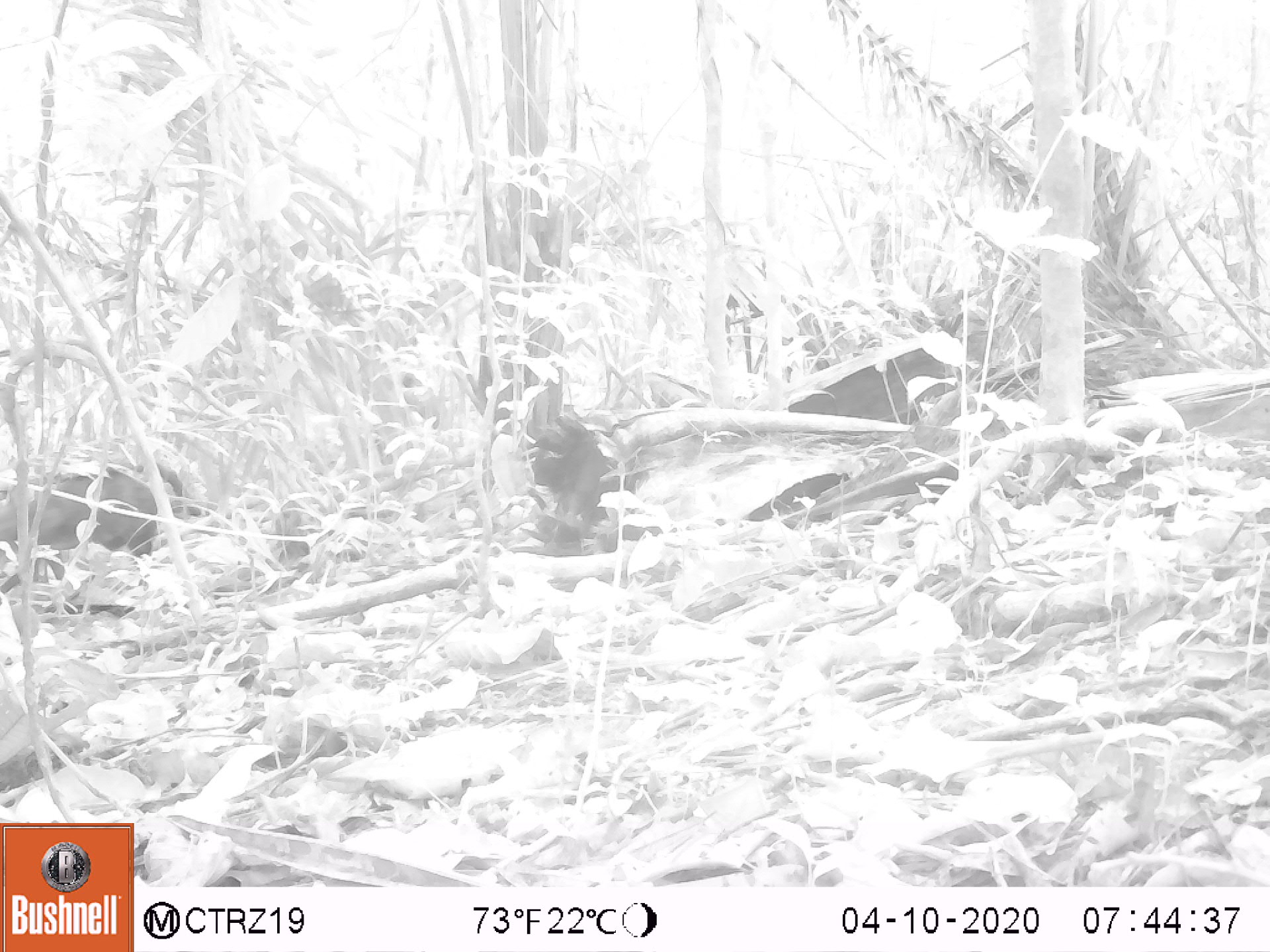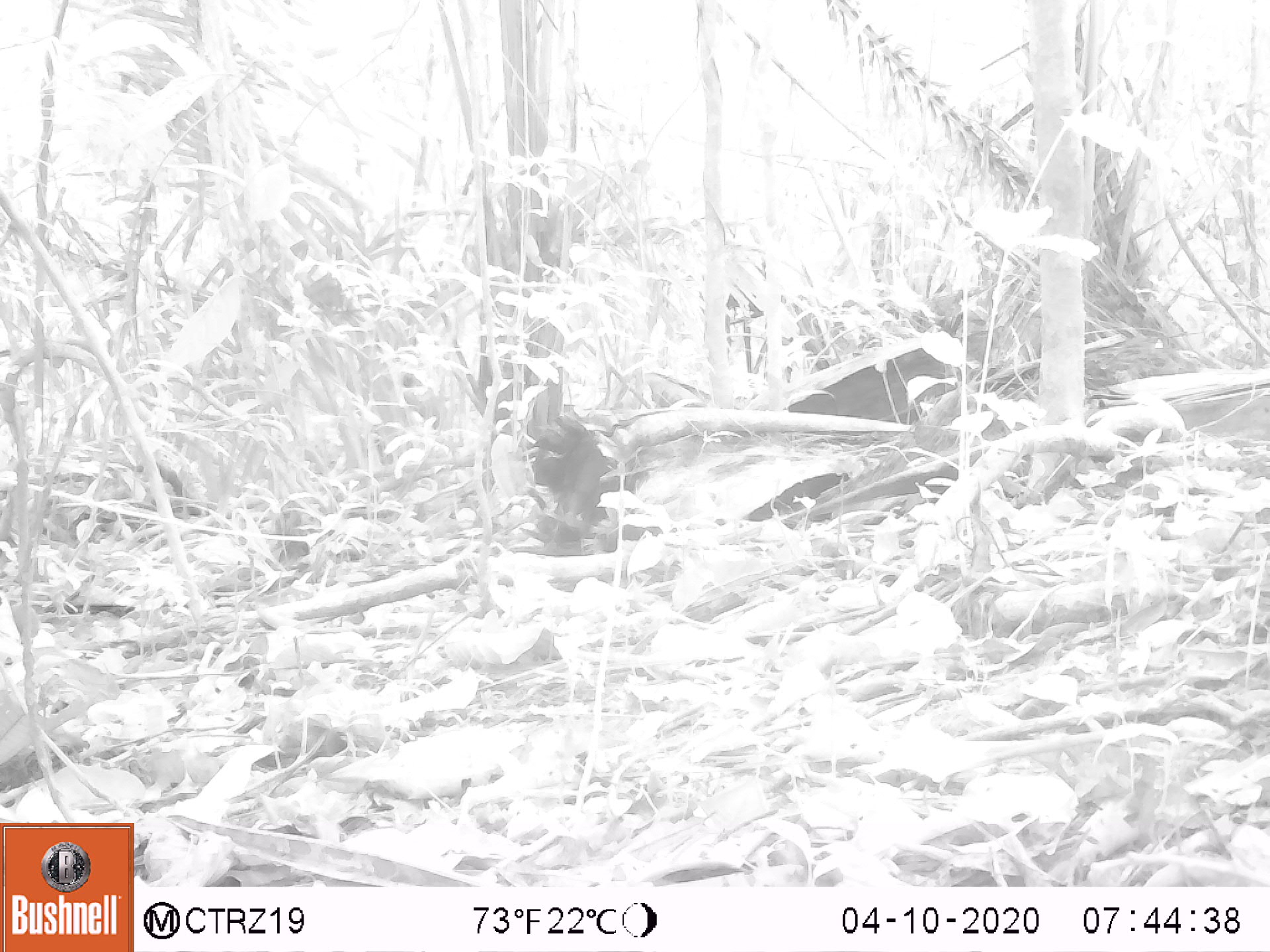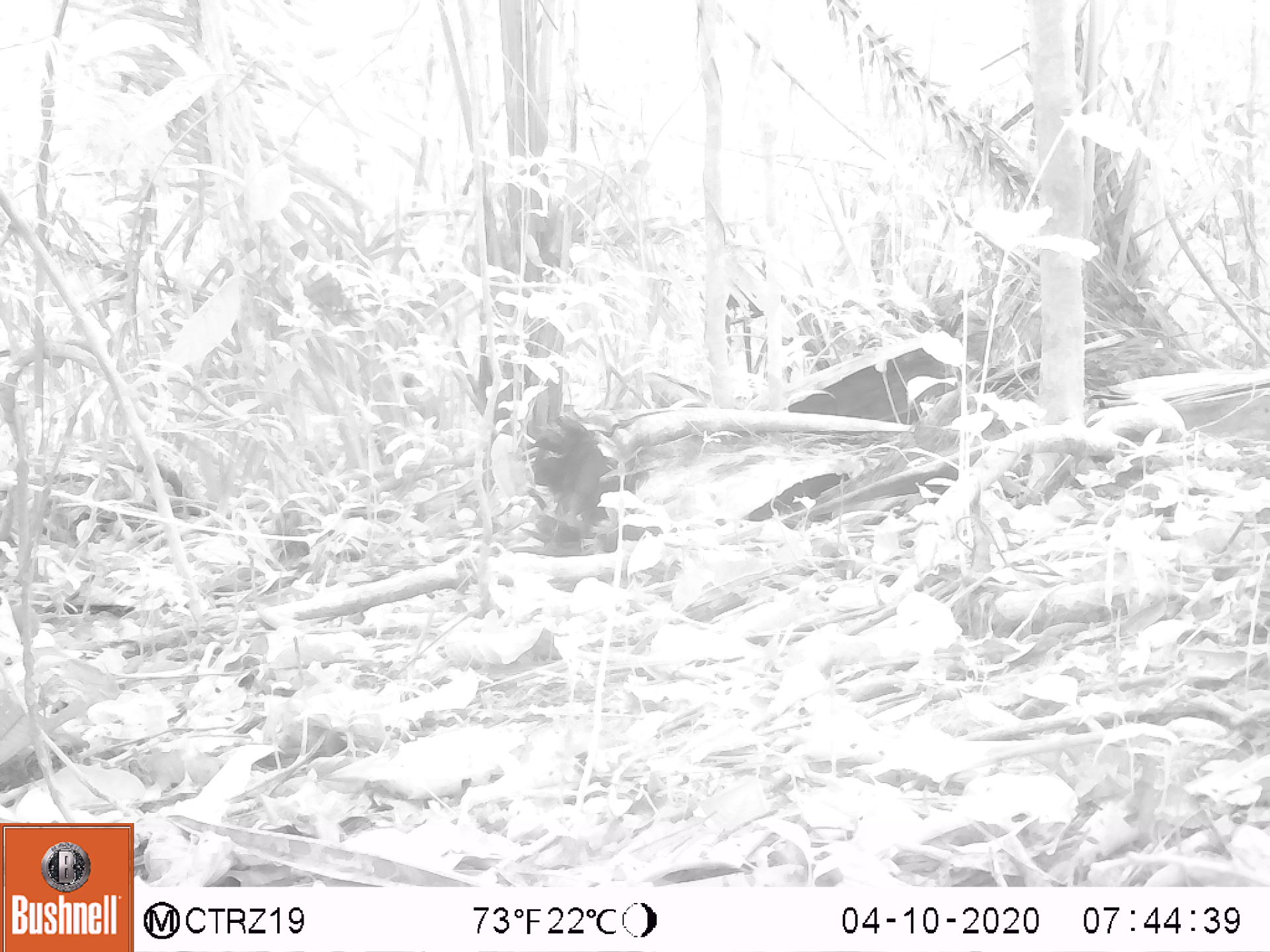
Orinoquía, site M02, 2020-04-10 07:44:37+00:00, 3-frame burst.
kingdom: Animalia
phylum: Chordata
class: Mammalia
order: Rodentia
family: Dasyproctidae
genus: Dasyprocta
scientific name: Dasyprocta fuliginosa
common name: black agouti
Black agouti (Dasyprocta fuliginosa).